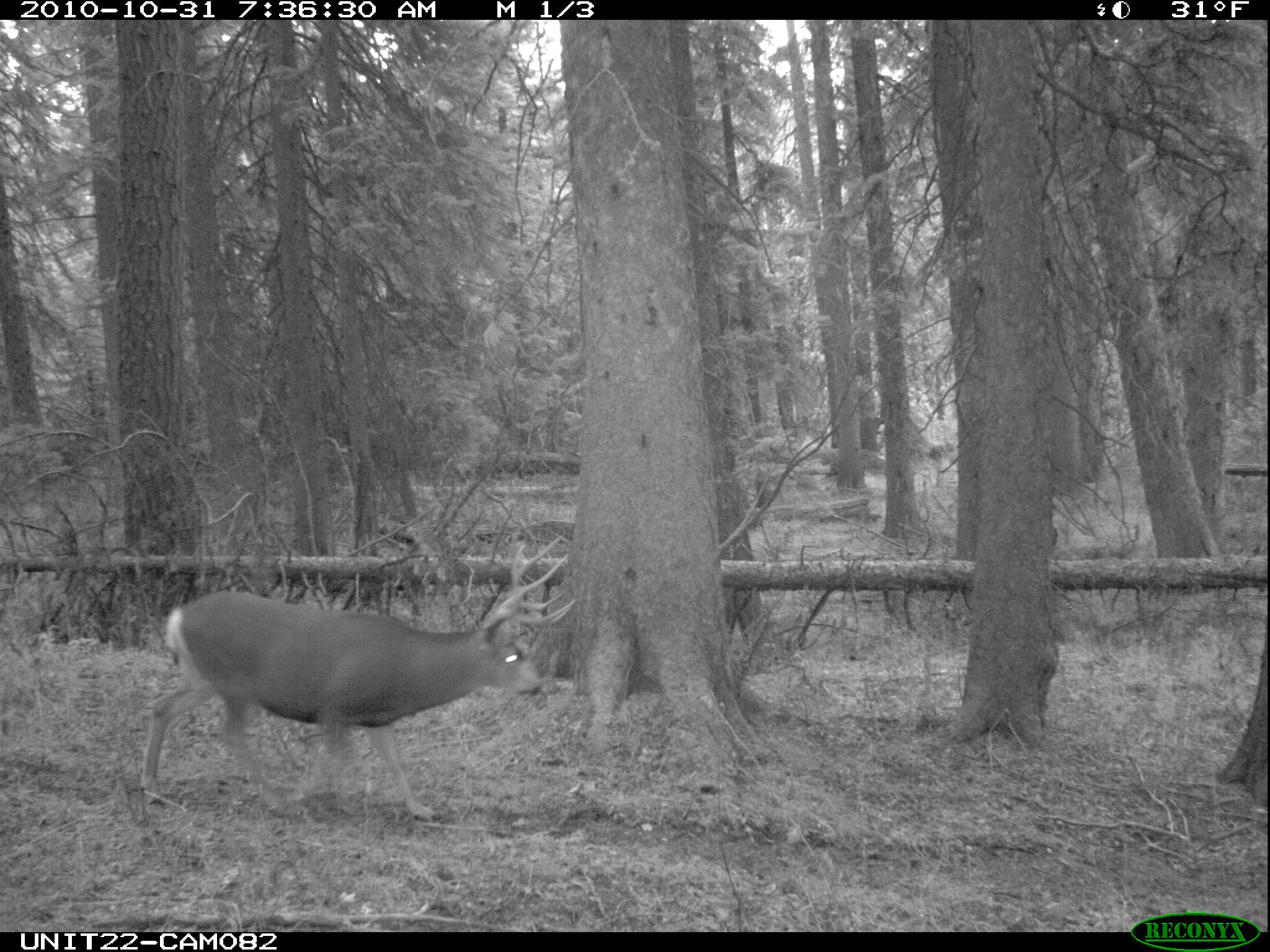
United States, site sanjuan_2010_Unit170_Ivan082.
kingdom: Animalia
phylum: Chordata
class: Mammalia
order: Artiodactyla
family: Cervidae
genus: Odocoileus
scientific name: Odocoileus hemionus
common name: mule deer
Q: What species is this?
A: Odocoileus hemionus (mule deer).